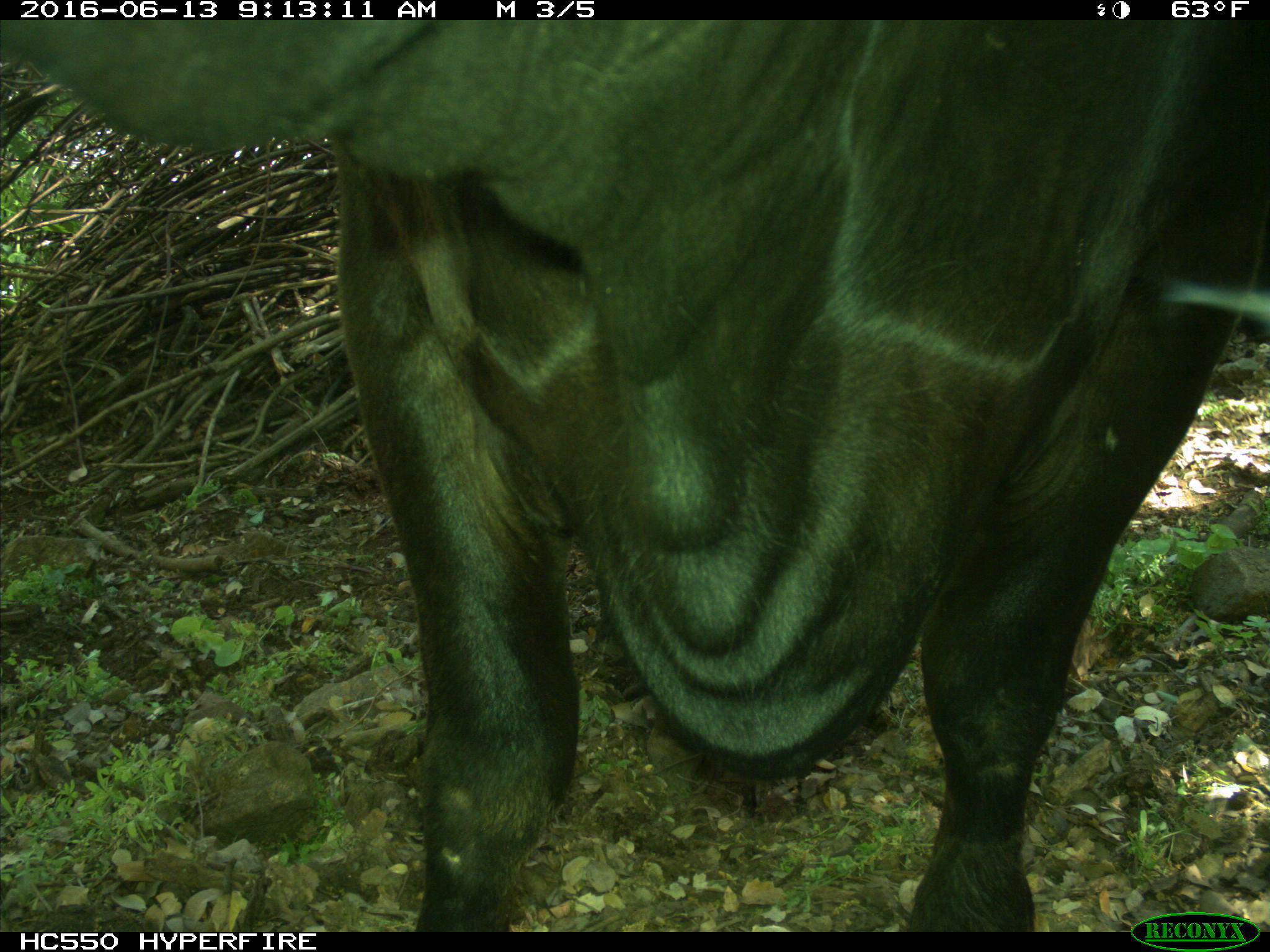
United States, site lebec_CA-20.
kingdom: Animalia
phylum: Chordata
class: Mammalia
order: Artiodactyla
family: Bovidae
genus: Bos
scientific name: Bos taurus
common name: domestic cow